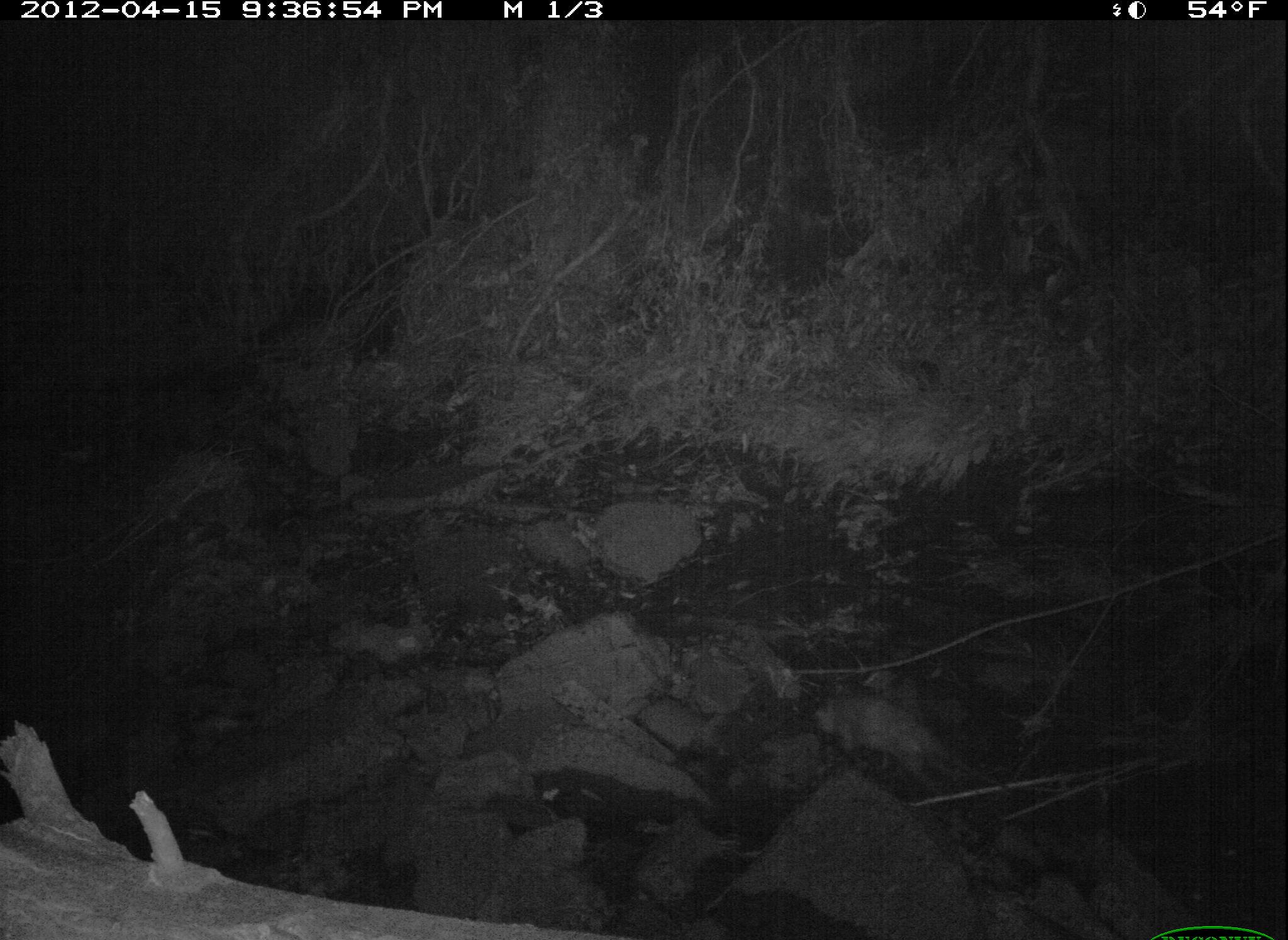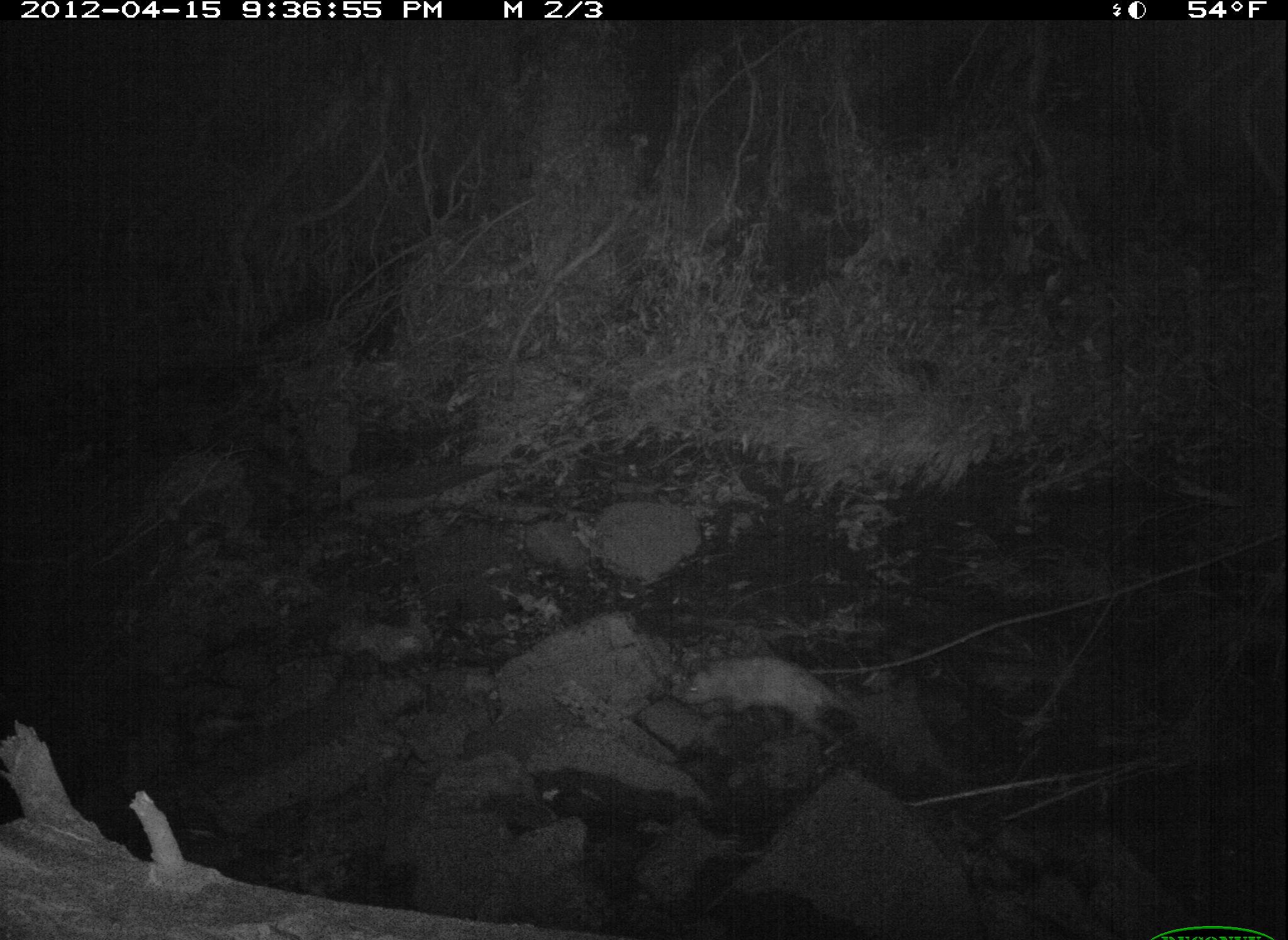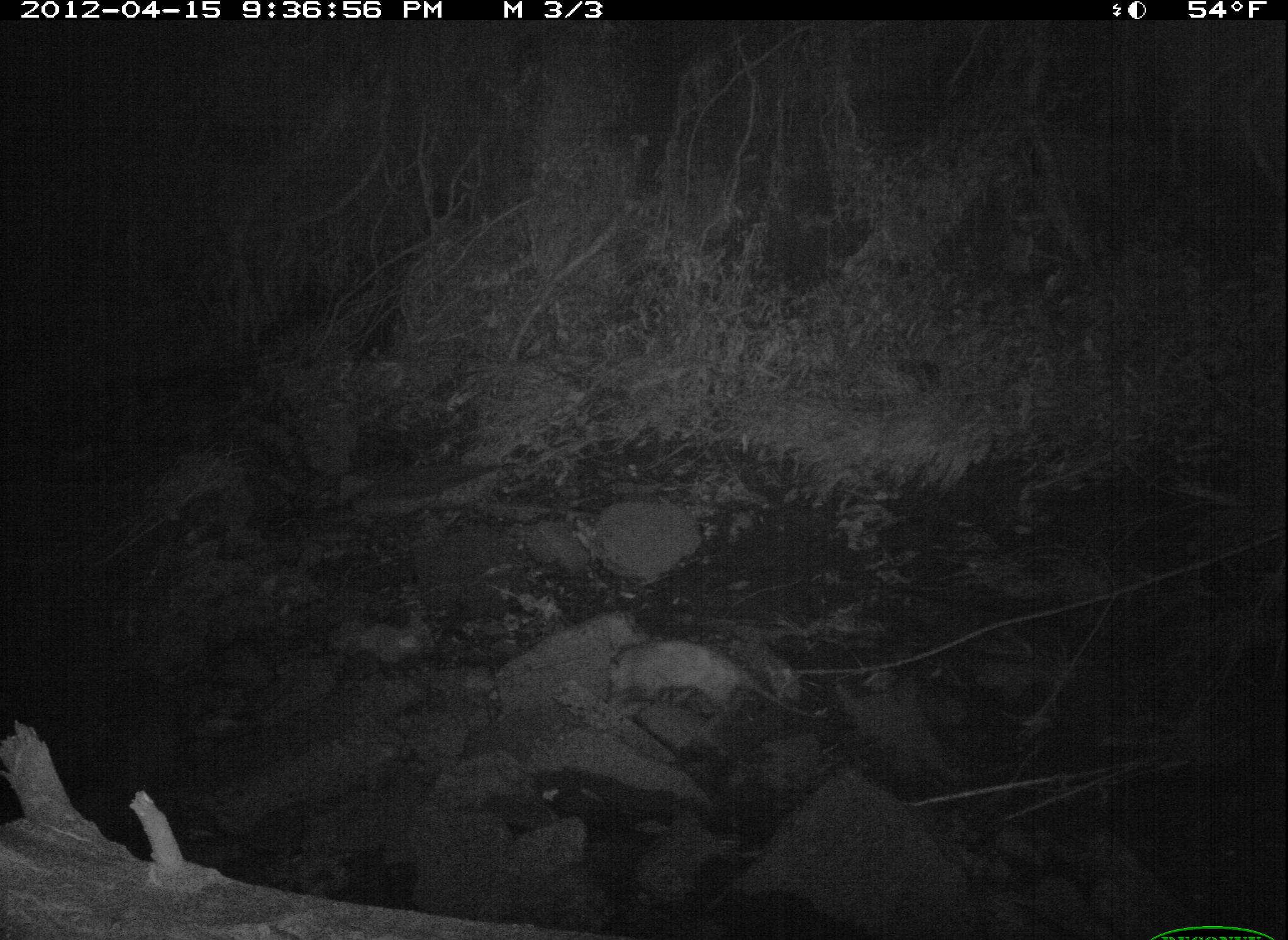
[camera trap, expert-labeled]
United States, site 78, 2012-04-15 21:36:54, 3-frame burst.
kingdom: Animalia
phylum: Chordata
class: Mammalia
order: Didelphimorphia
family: Didelphidae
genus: Didelphis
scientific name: Didelphis virginiana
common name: virginia opossum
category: opossum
Opossum (virginia opossum) (Didelphis virginiana).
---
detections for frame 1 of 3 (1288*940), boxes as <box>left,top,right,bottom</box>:
opossum: <box>796,671,1029,817</box>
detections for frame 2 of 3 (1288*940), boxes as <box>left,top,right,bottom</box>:
opossum: <box>671,633,874,759</box>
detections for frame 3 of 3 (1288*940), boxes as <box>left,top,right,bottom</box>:
opossum: <box>609,638,821,731</box>